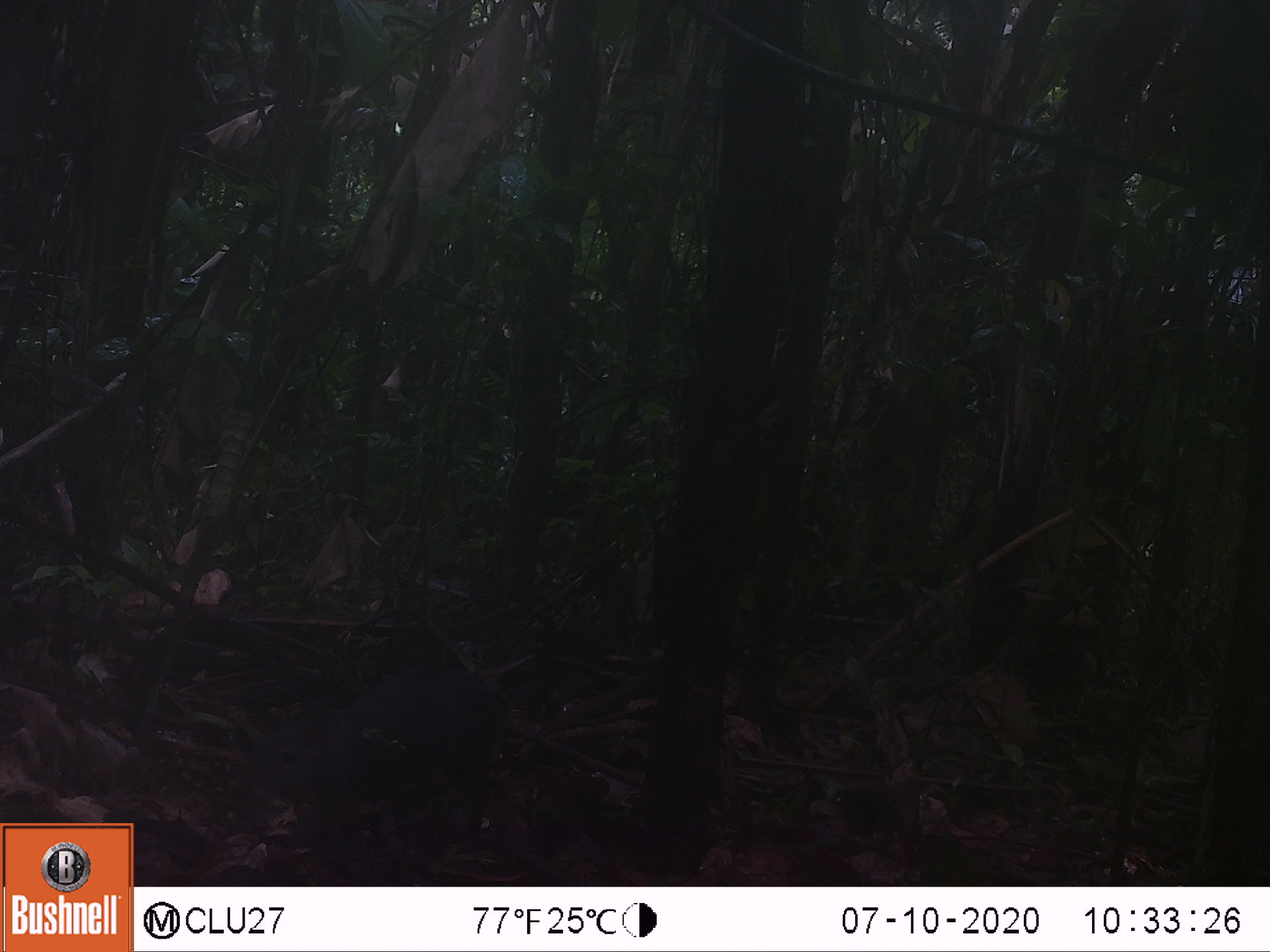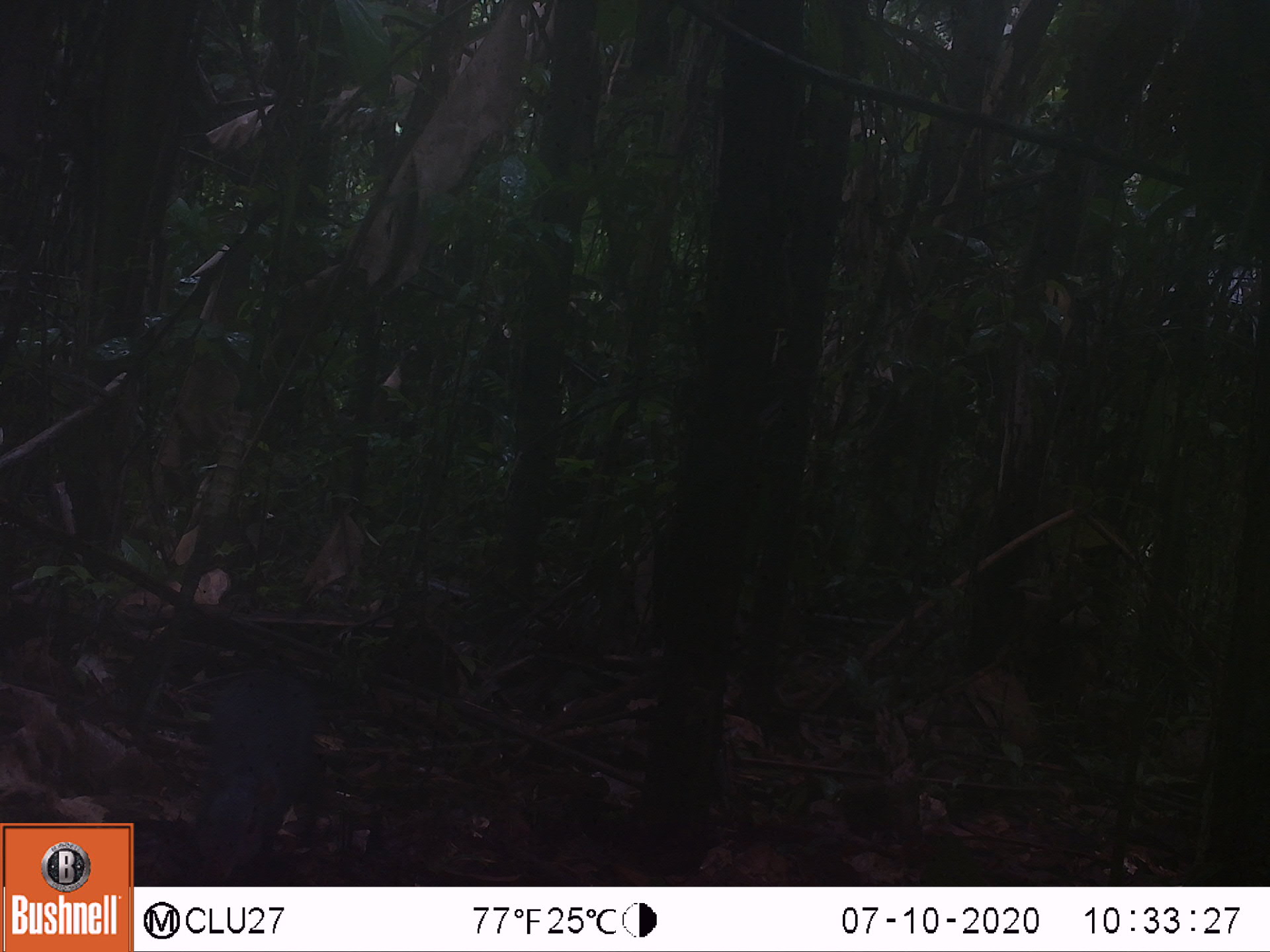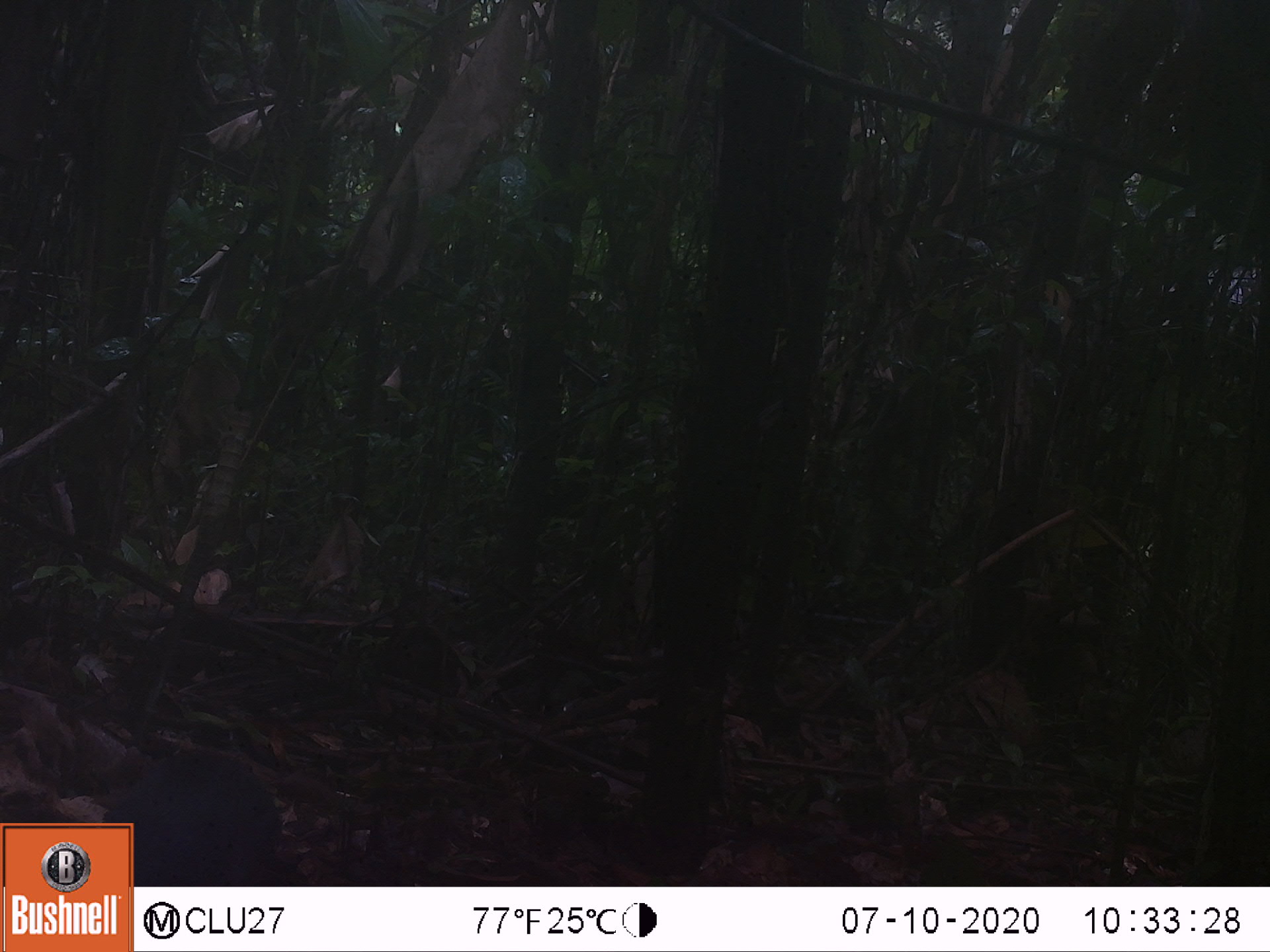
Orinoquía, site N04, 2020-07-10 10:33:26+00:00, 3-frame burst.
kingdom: Animalia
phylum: Chordata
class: Mammalia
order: Rodentia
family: Dasyproctidae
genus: Dasyprocta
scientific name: Dasyprocta fuliginosa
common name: black agouti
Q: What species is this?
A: Black agouti (Dasyprocta fuliginosa).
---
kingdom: Animalia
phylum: Chordata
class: Mammalia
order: Artiodactyla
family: Bovidae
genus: Bos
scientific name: Bos taurus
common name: cow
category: cattle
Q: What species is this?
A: Cattle (cow) (Bos taurus).